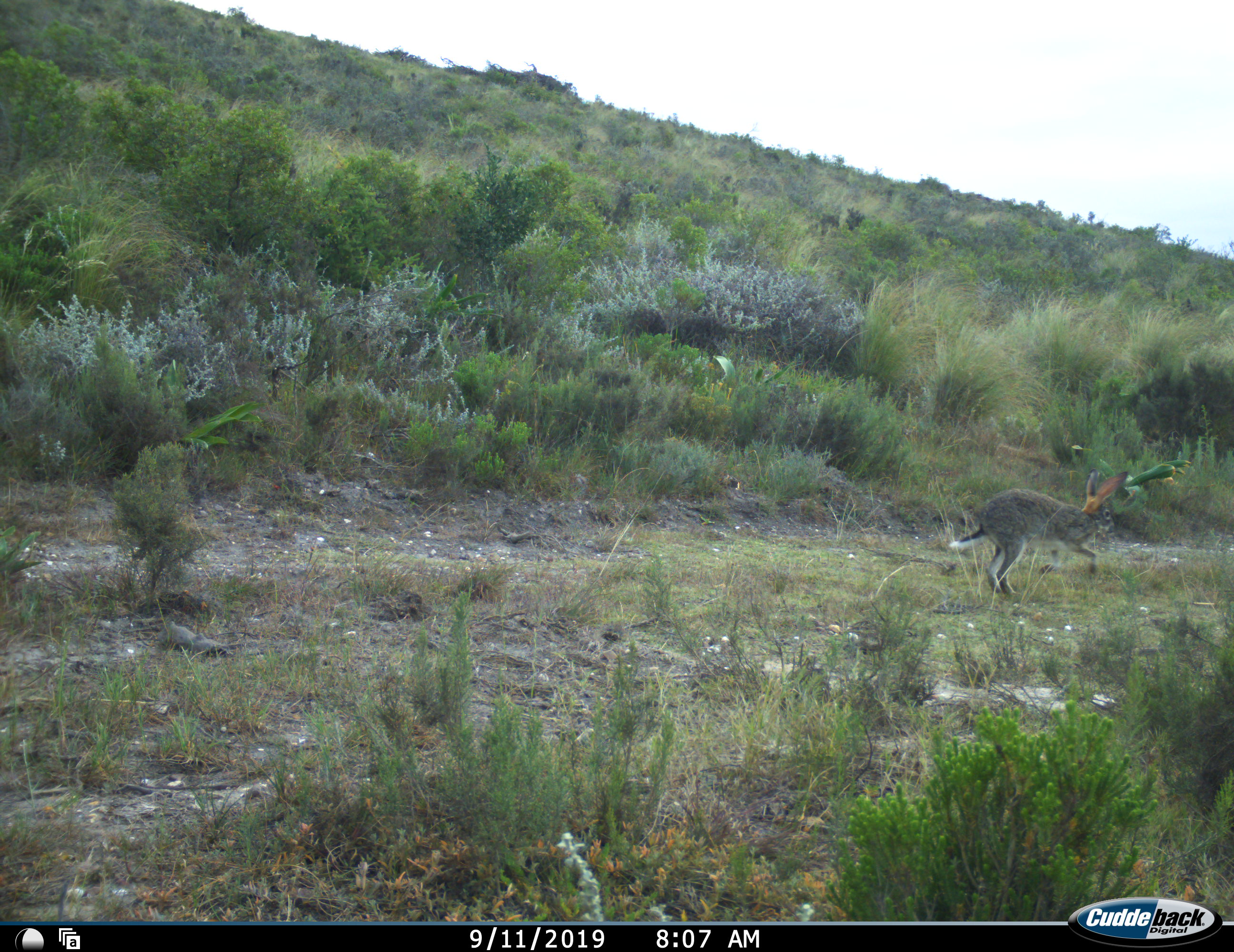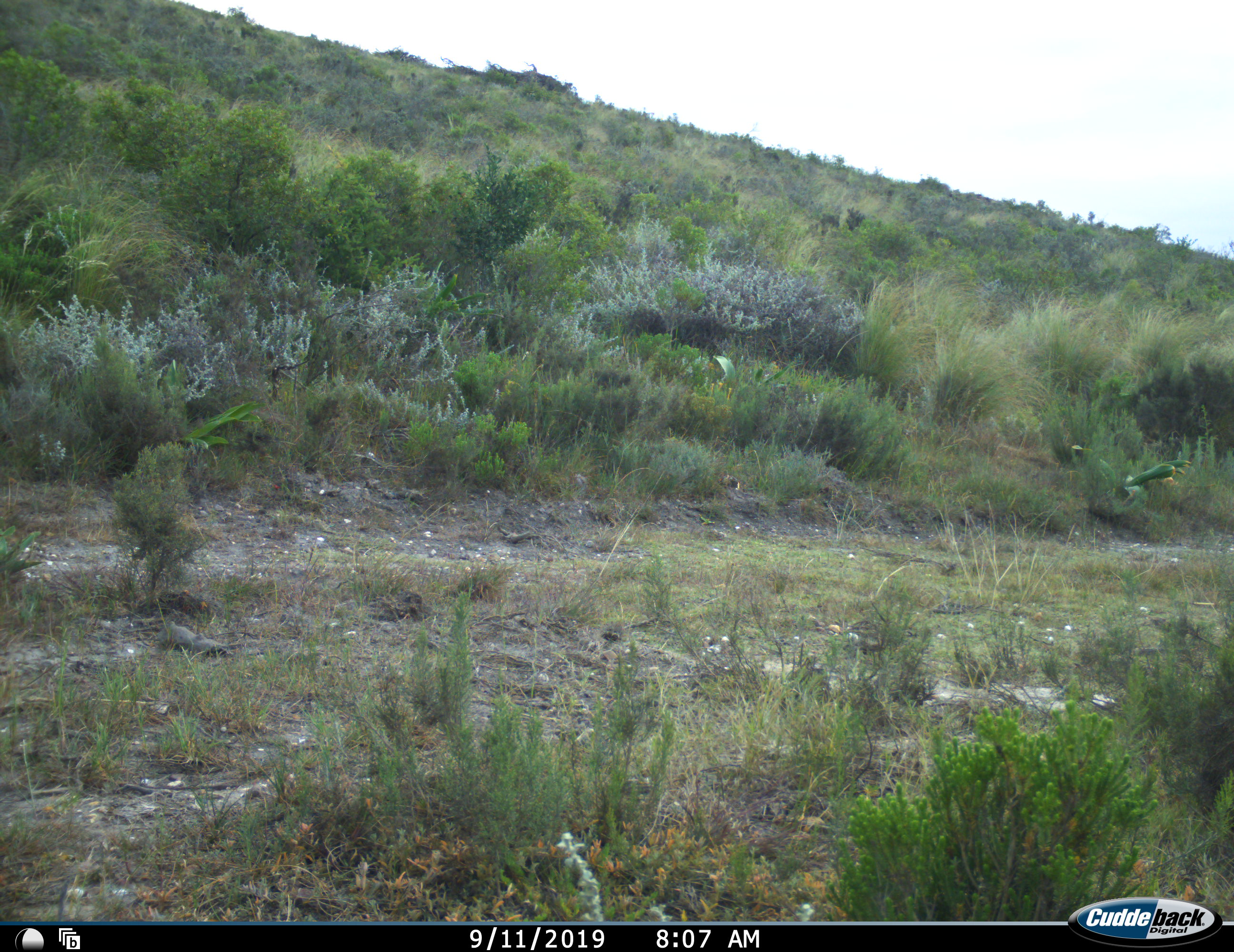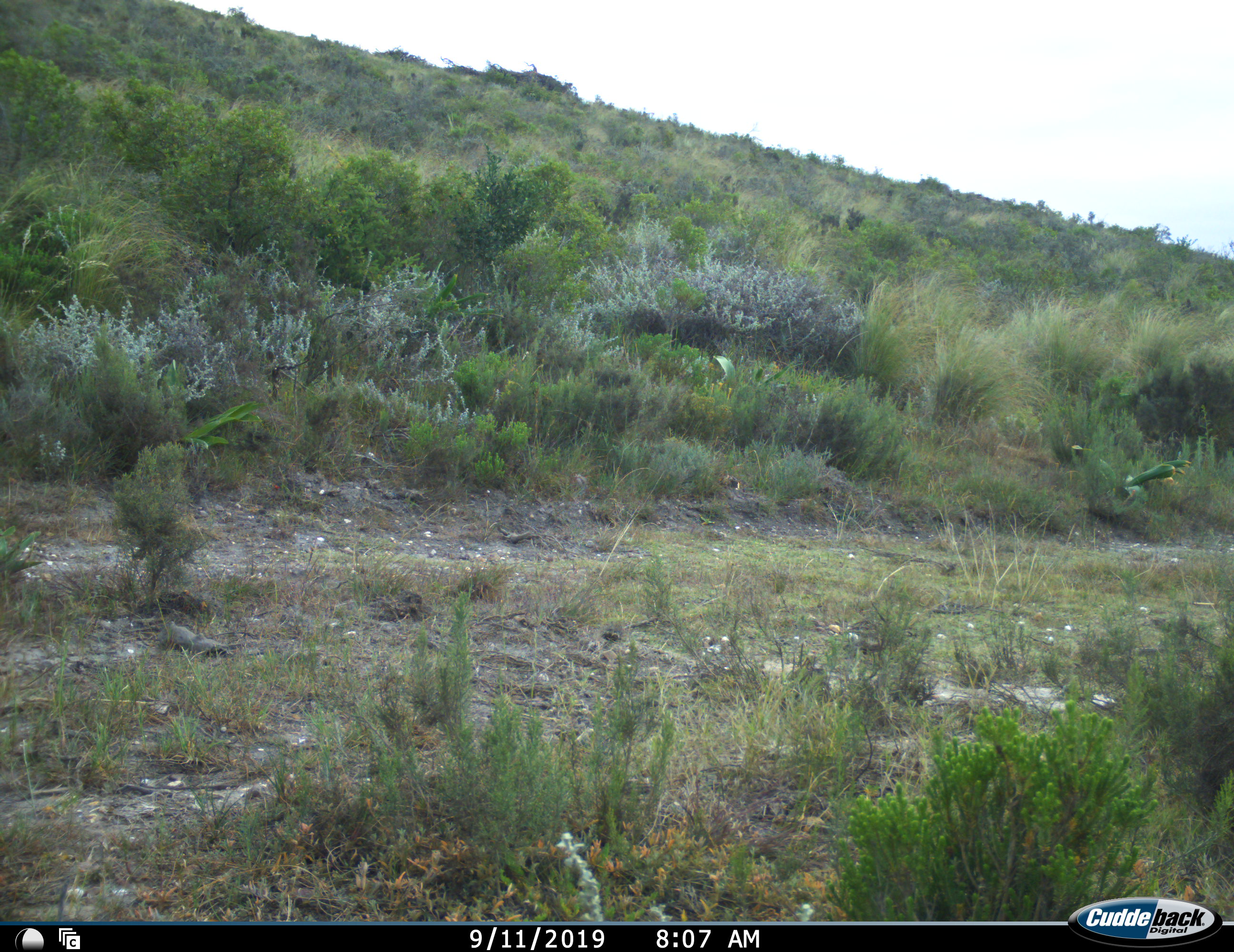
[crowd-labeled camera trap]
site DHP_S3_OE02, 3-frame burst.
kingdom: Animalia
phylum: Chordata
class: Mammalia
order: Lagomorpha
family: Leporidae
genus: Lepus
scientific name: Lepus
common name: hare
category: hareunknown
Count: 1.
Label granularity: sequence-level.